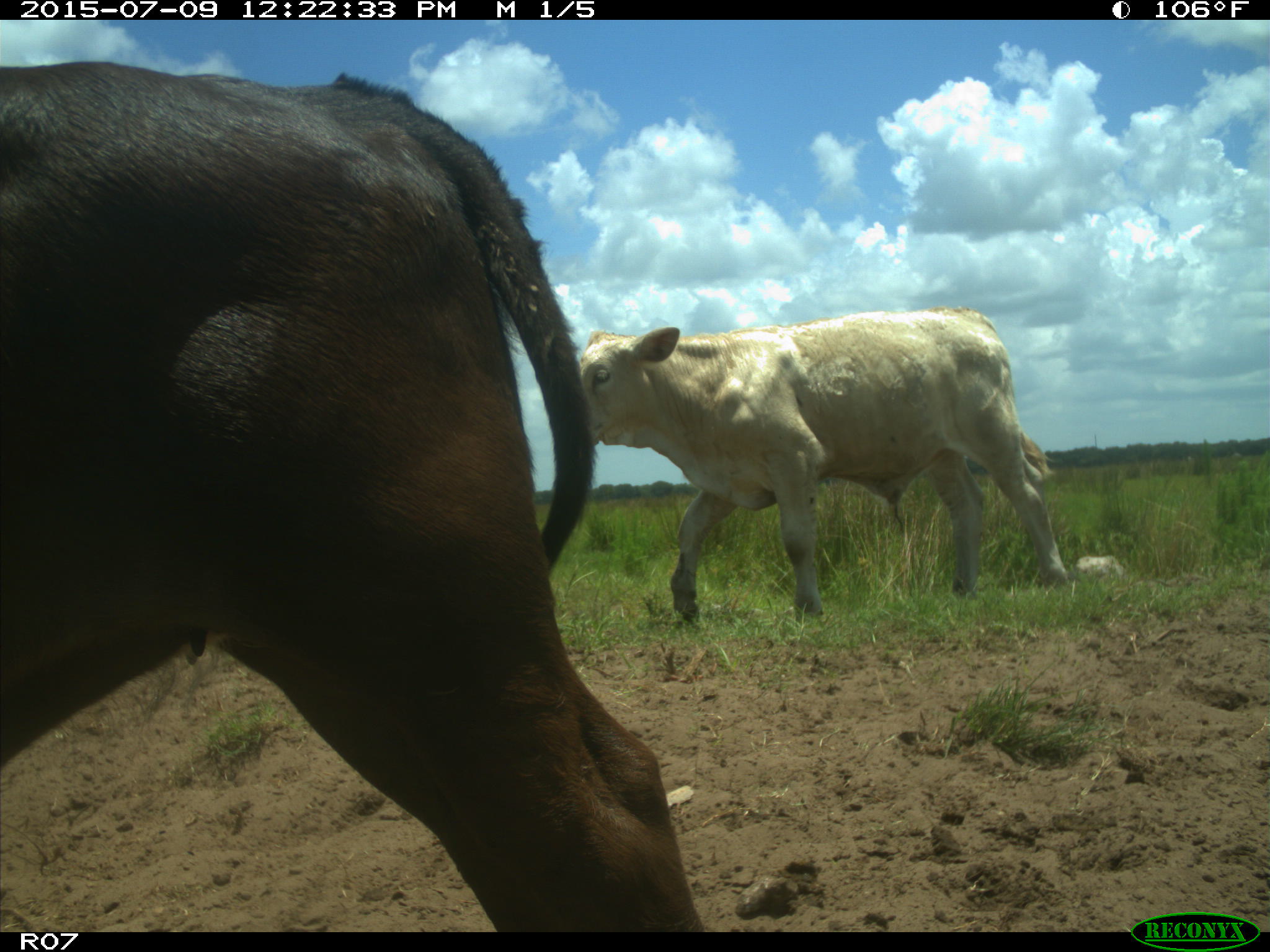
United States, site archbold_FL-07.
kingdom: Animalia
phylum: Chordata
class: Mammalia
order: Artiodactyla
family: Bovidae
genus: Bos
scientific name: Bos taurus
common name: domestic cow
Bos taurus (domestic cow).